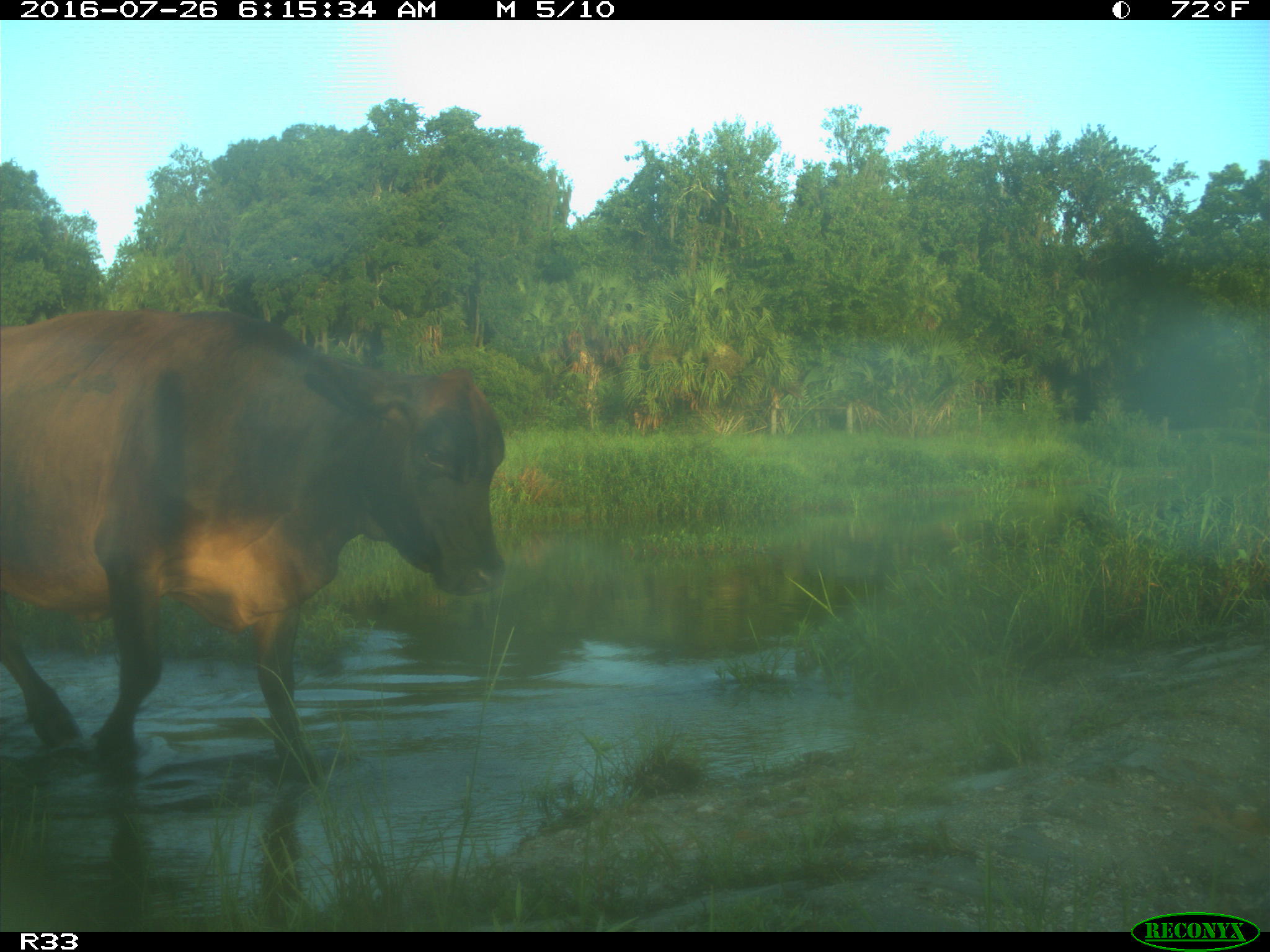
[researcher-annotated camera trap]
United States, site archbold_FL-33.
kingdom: Animalia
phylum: Chordata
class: Mammalia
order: Artiodactyla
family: Bovidae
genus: Bos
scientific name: Bos taurus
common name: domestic cow